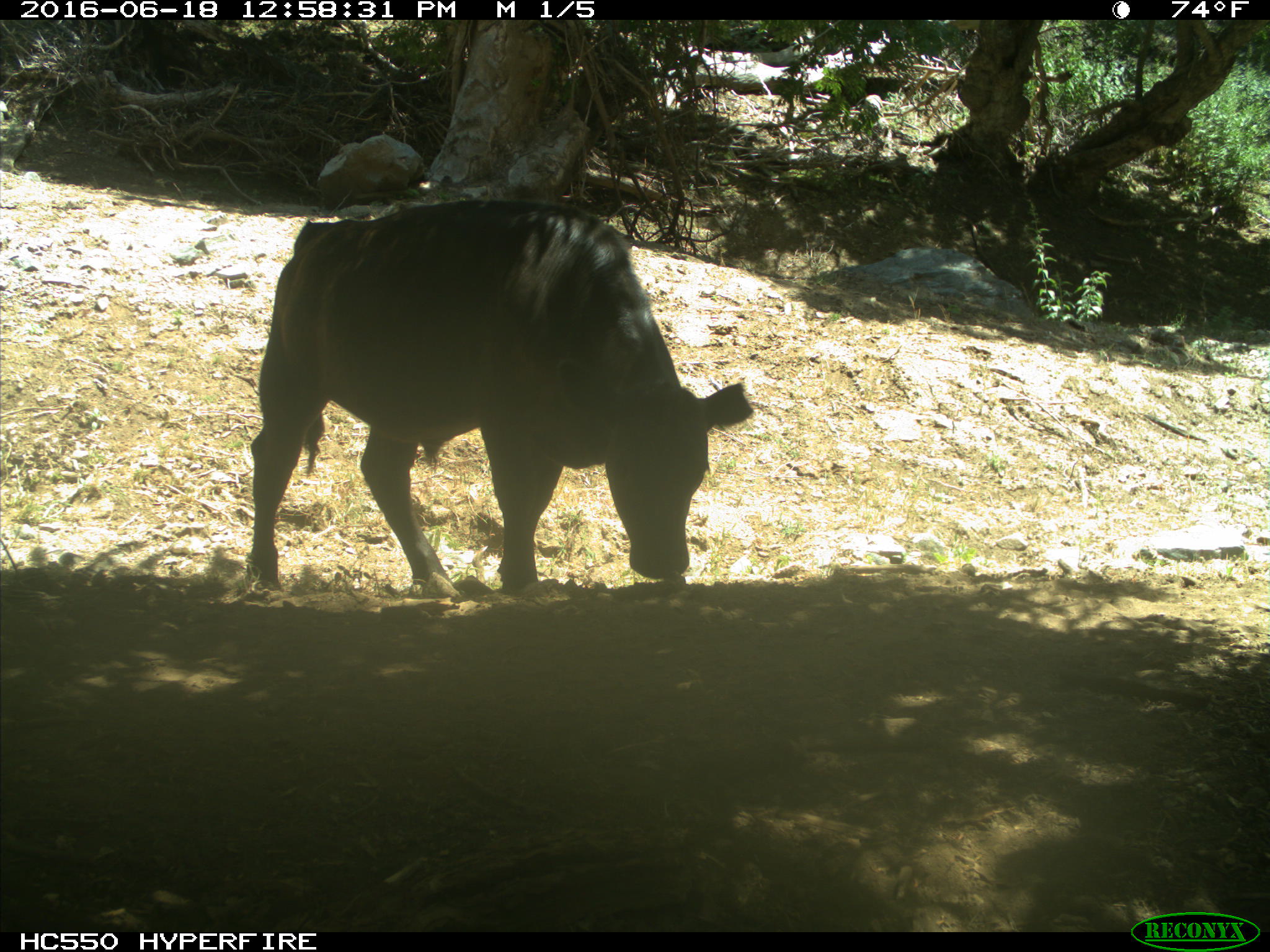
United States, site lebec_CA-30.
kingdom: Animalia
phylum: Chordata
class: Mammalia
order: Artiodactyla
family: Bovidae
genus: Bos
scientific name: Bos taurus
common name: domestic cow